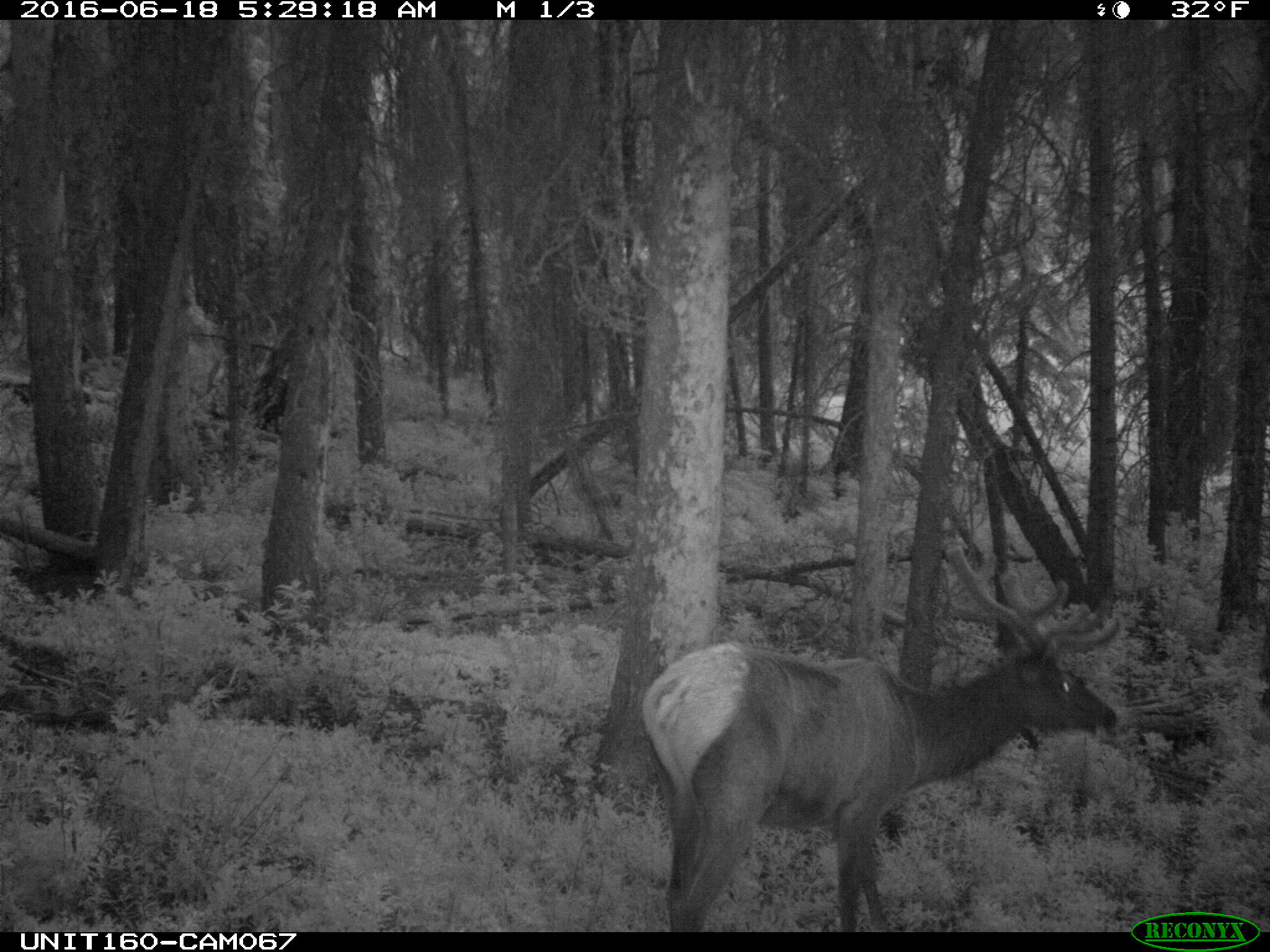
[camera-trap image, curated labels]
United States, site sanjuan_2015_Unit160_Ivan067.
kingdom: Animalia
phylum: Chordata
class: Mammalia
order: Artiodactyla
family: Cervidae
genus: Cervus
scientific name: Cervus elaphus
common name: red deer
Cervus elaphus (red deer).